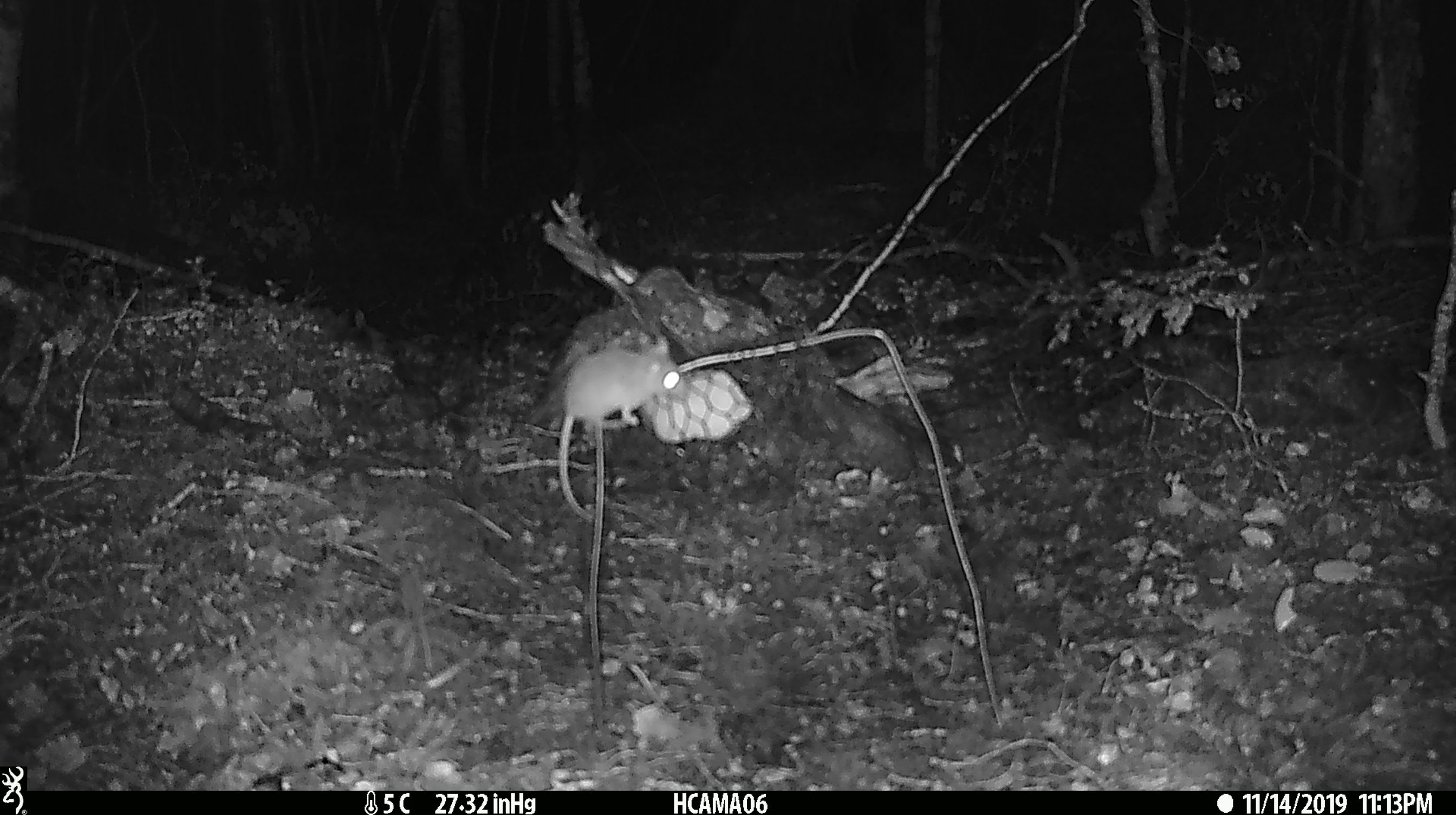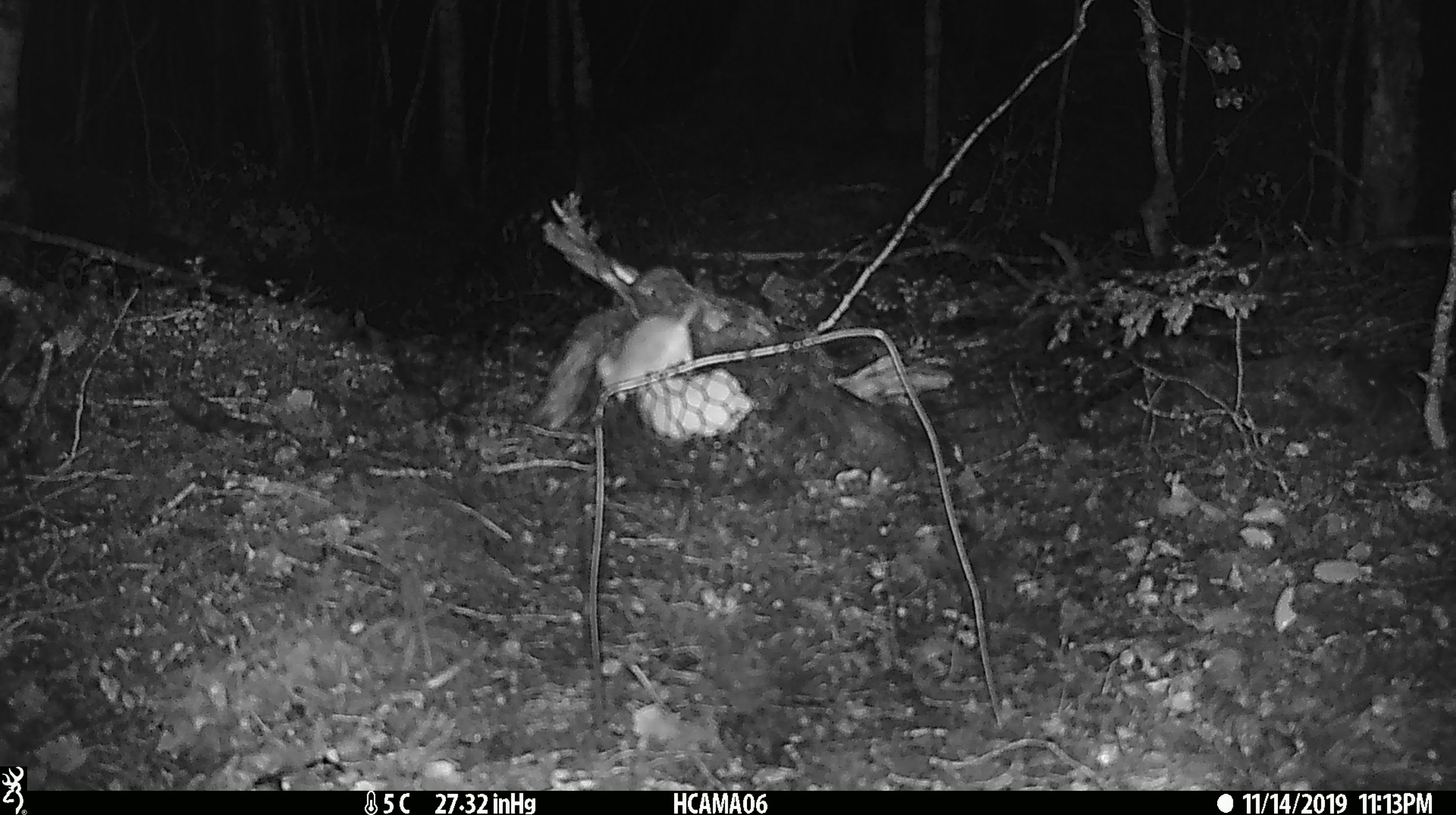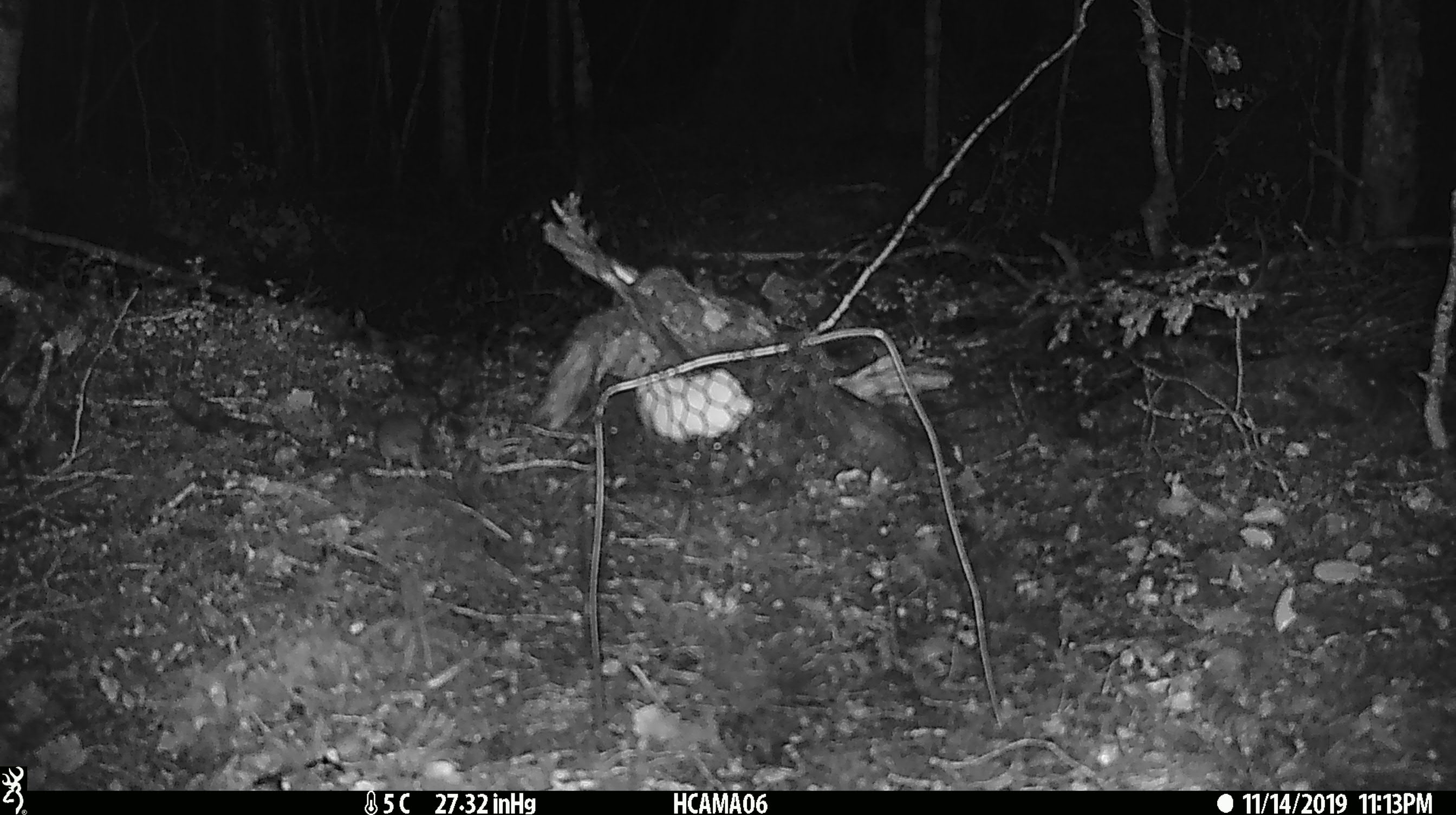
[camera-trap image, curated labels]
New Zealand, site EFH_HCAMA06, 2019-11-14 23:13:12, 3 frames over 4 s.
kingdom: Animalia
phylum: Chordata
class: Mammalia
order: Rodentia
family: Muridae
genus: Mus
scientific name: Mus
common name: mouse